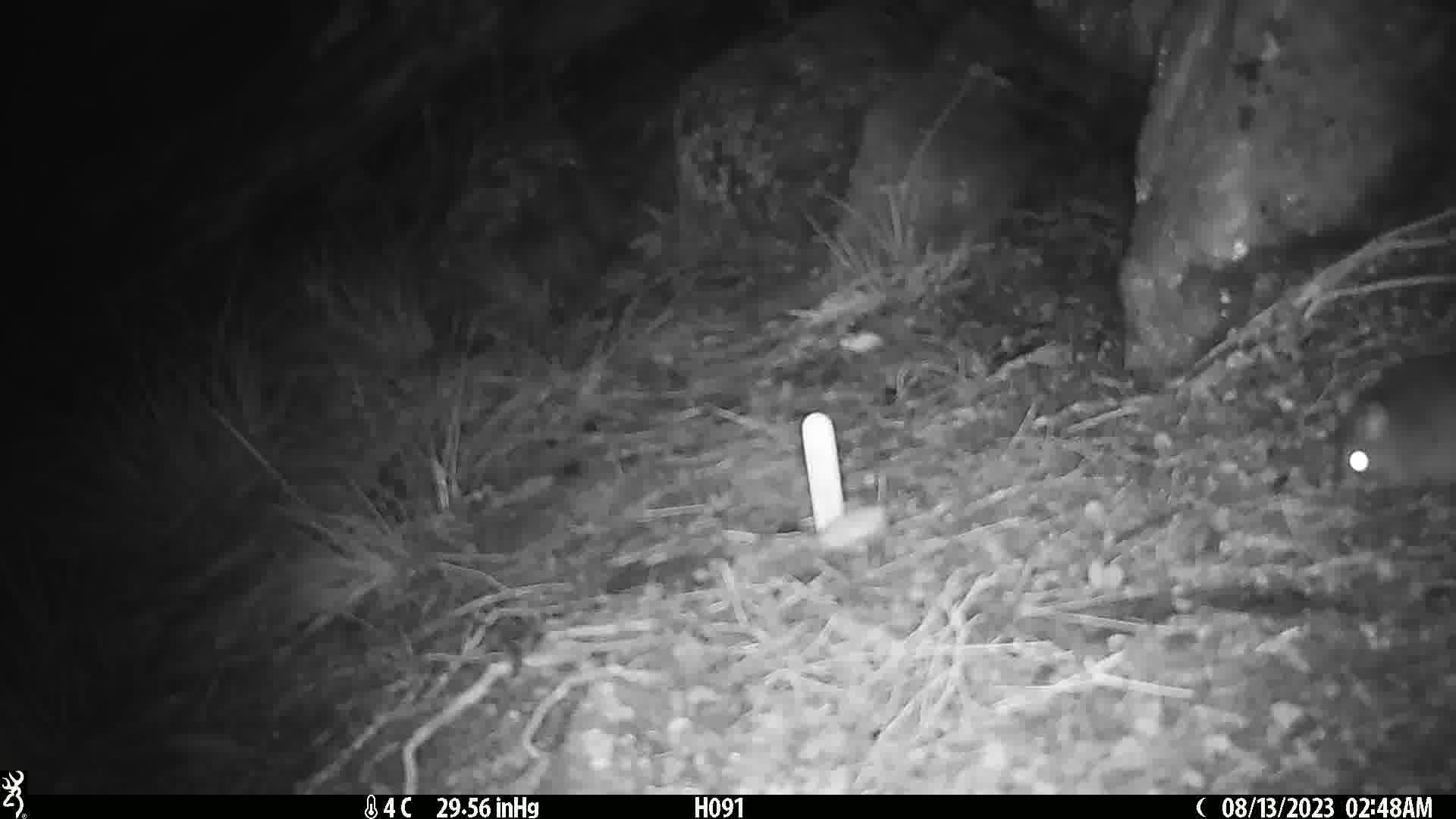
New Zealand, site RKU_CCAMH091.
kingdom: Animalia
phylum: Chordata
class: Mammalia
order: Rodentia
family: Muridae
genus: Rattus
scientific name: Rattus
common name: rat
Rat (Rattus).